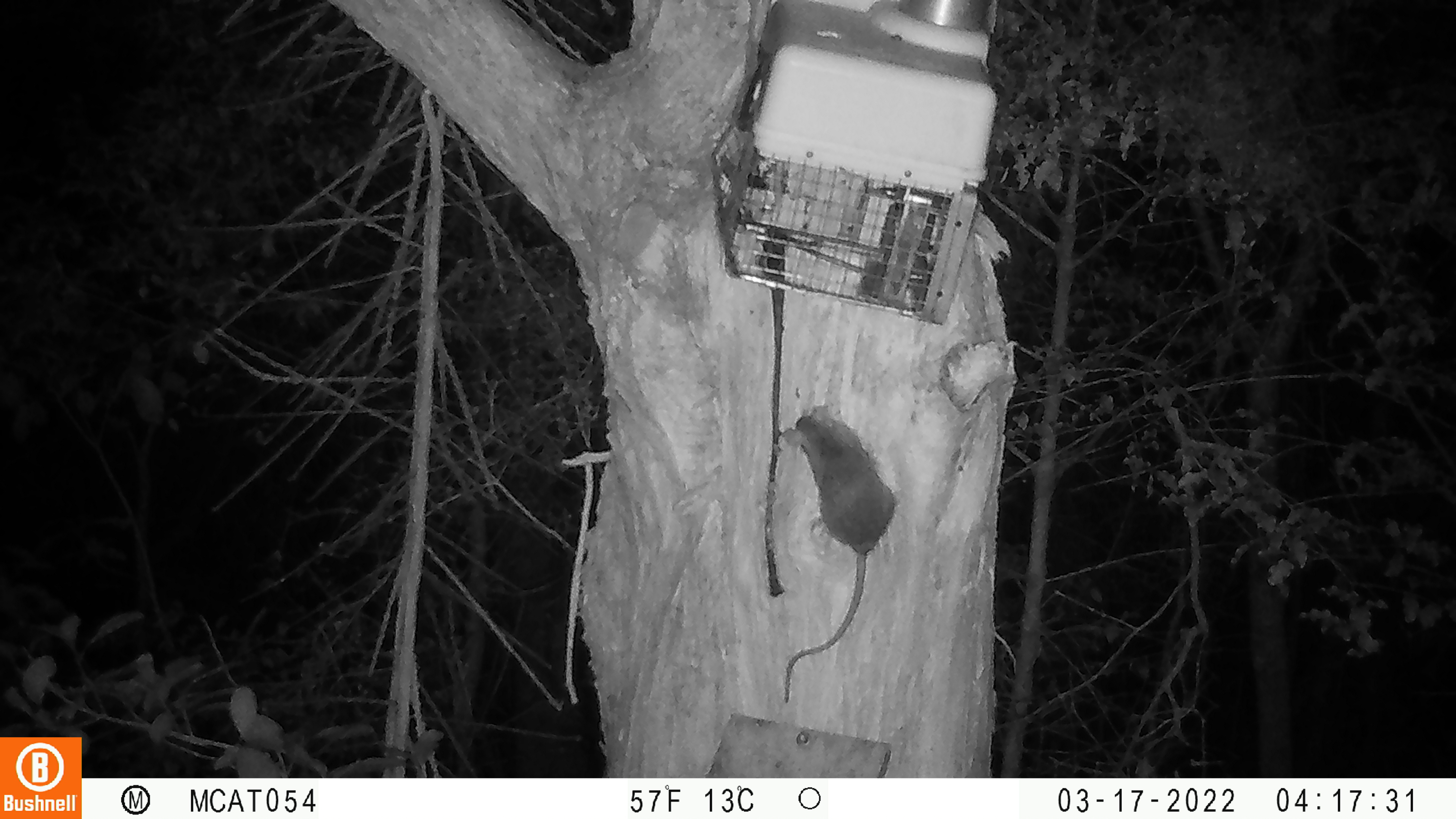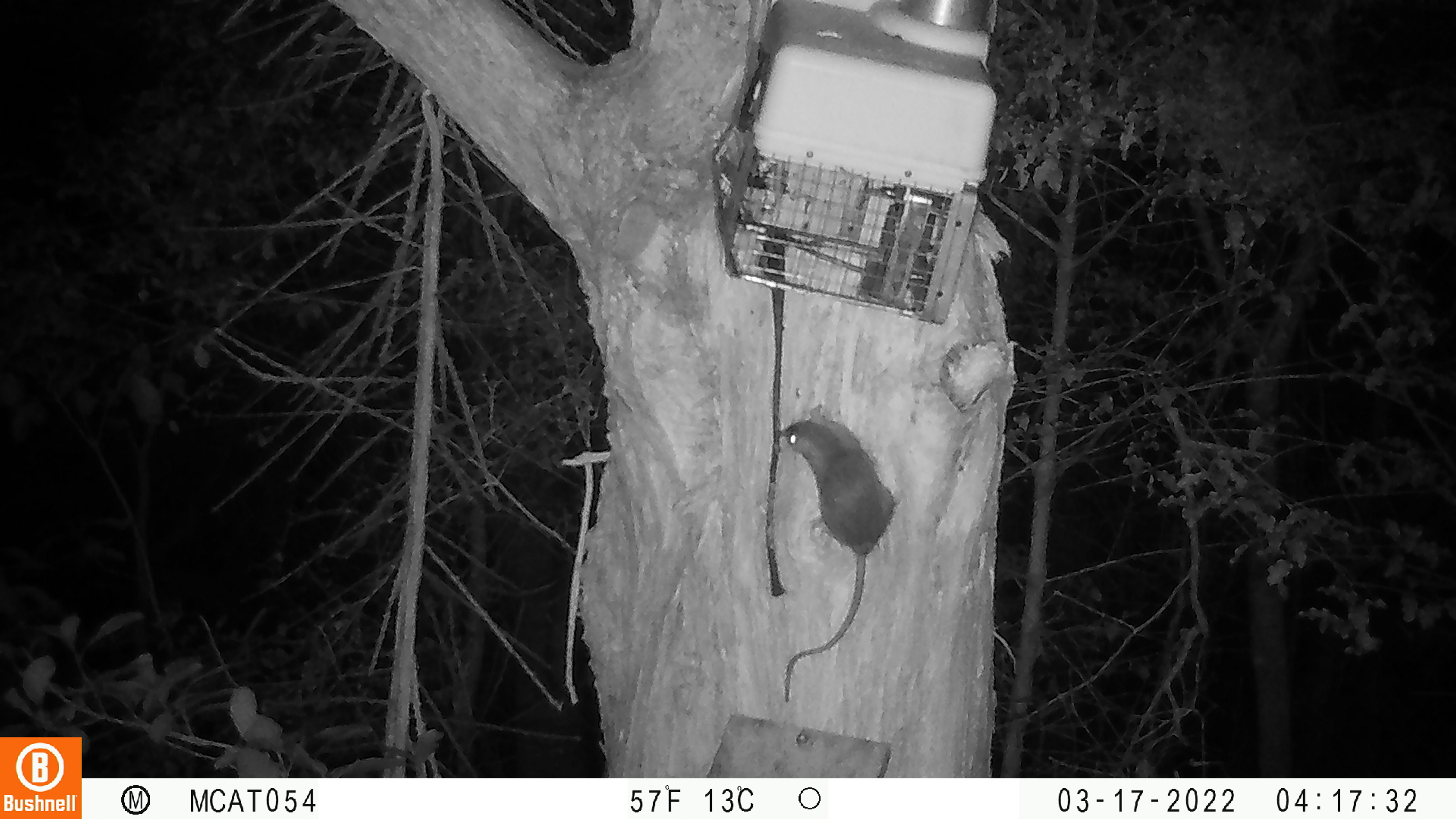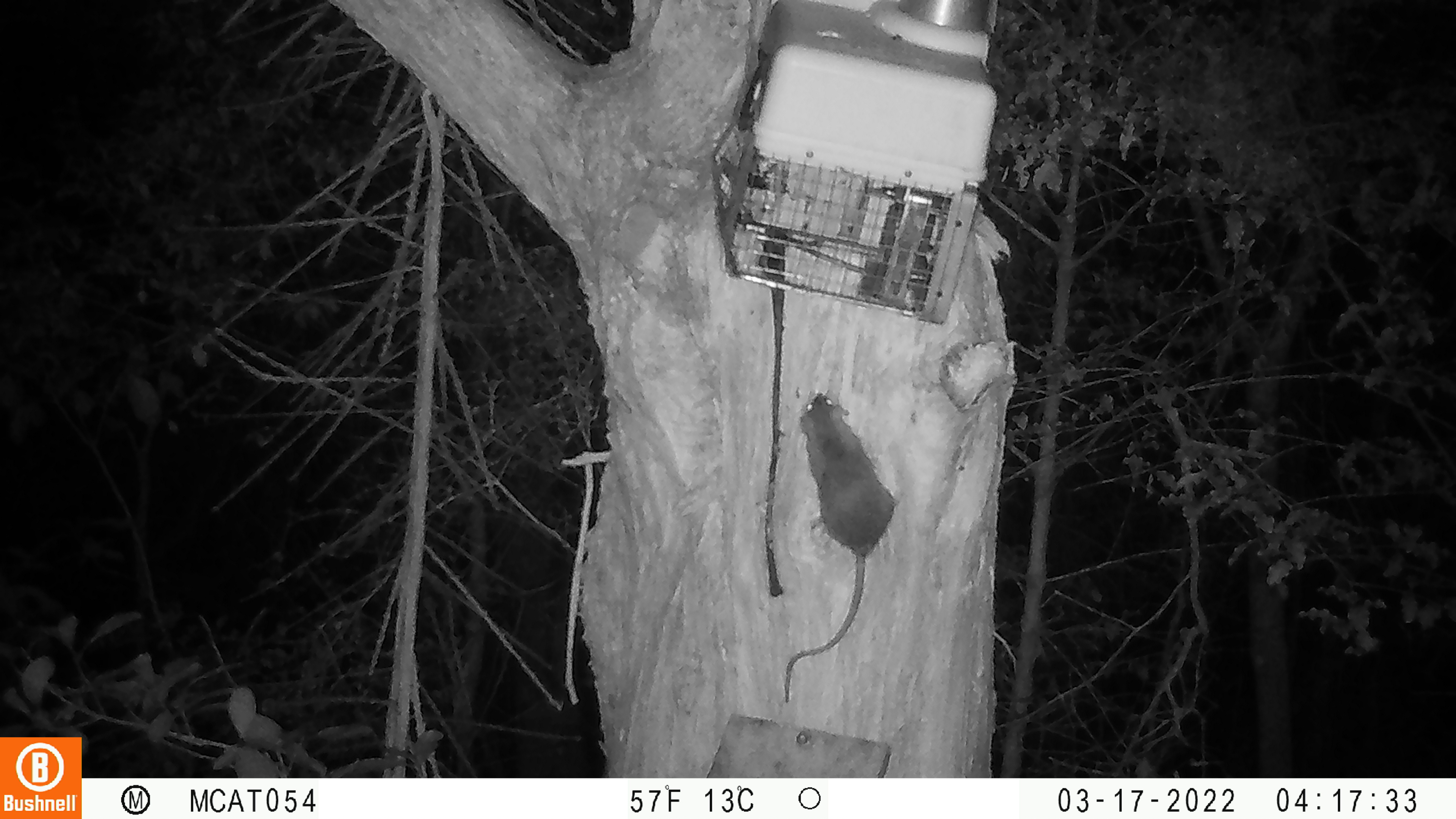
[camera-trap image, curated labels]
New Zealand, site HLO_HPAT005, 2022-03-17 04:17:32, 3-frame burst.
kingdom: Animalia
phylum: Chordata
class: Mammalia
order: Rodentia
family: Muridae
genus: Rattus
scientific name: Rattus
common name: rat